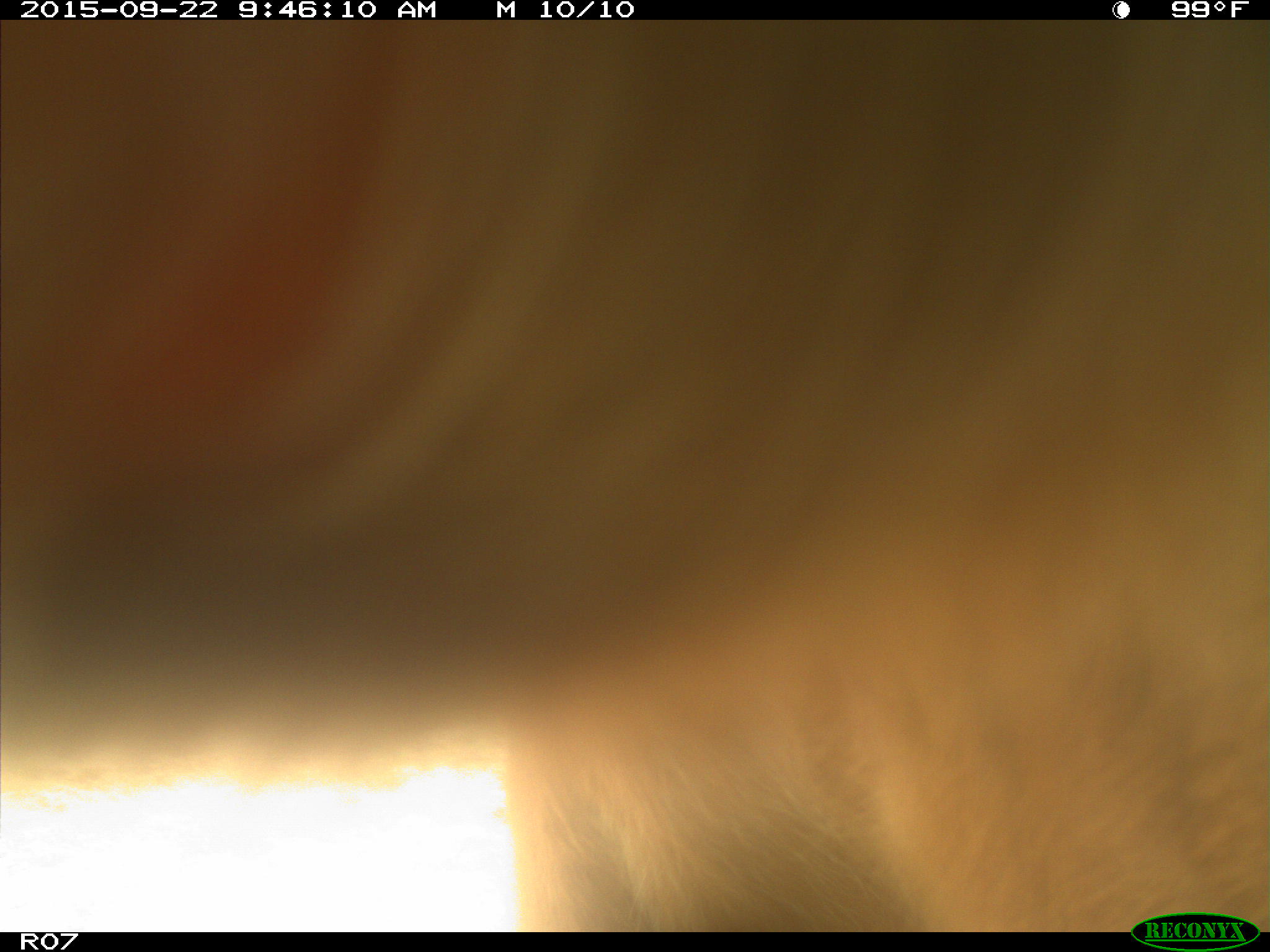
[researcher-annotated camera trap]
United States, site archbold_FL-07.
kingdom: Animalia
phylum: Chordata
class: Mammalia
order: Artiodactyla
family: Bovidae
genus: Bos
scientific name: Bos taurus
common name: domestic cow